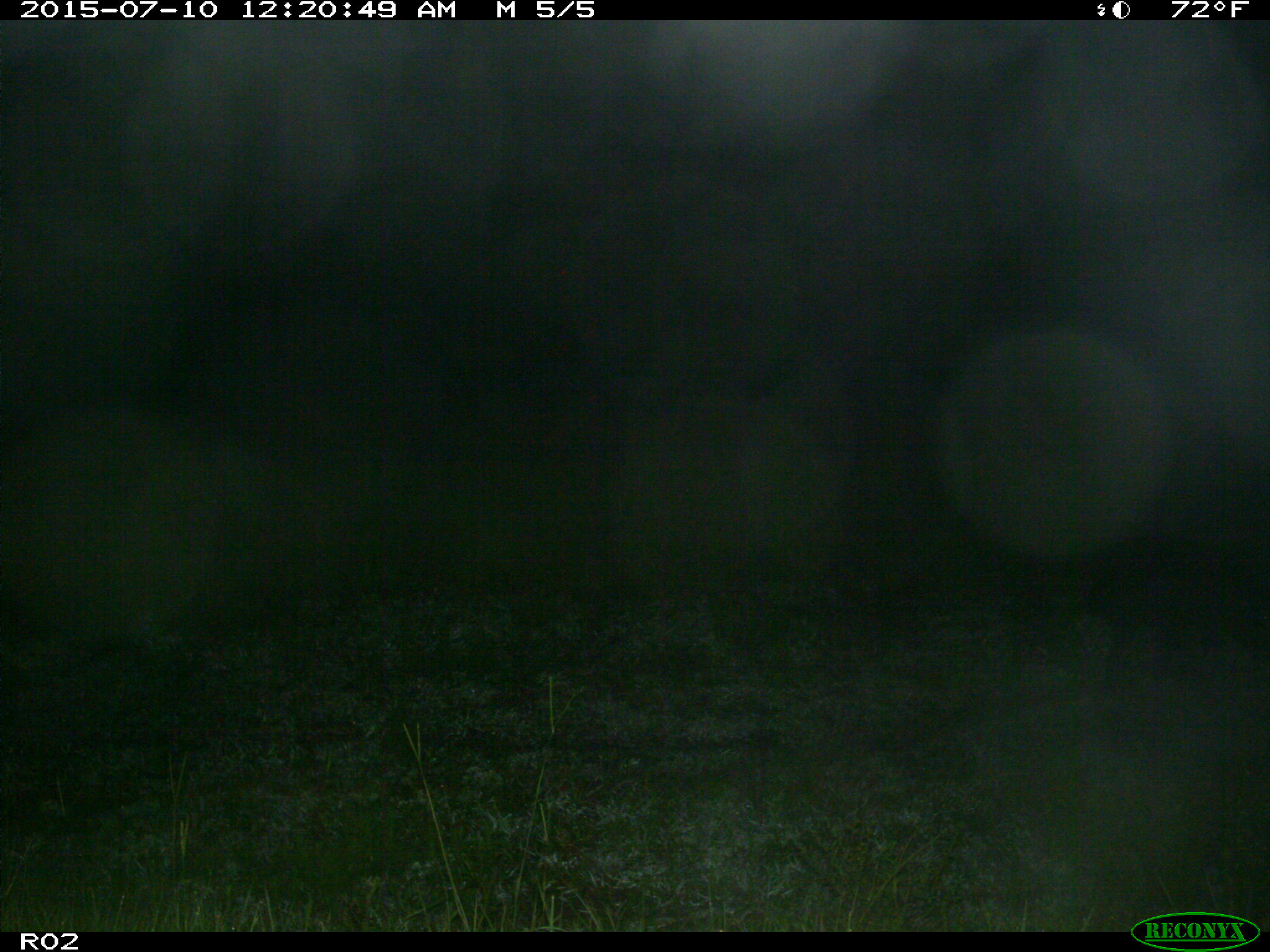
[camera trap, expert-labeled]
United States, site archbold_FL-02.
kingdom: Animalia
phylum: Chordata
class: Mammalia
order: Artiodactyla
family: Suidae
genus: Sus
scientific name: Sus scrofa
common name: wild boar